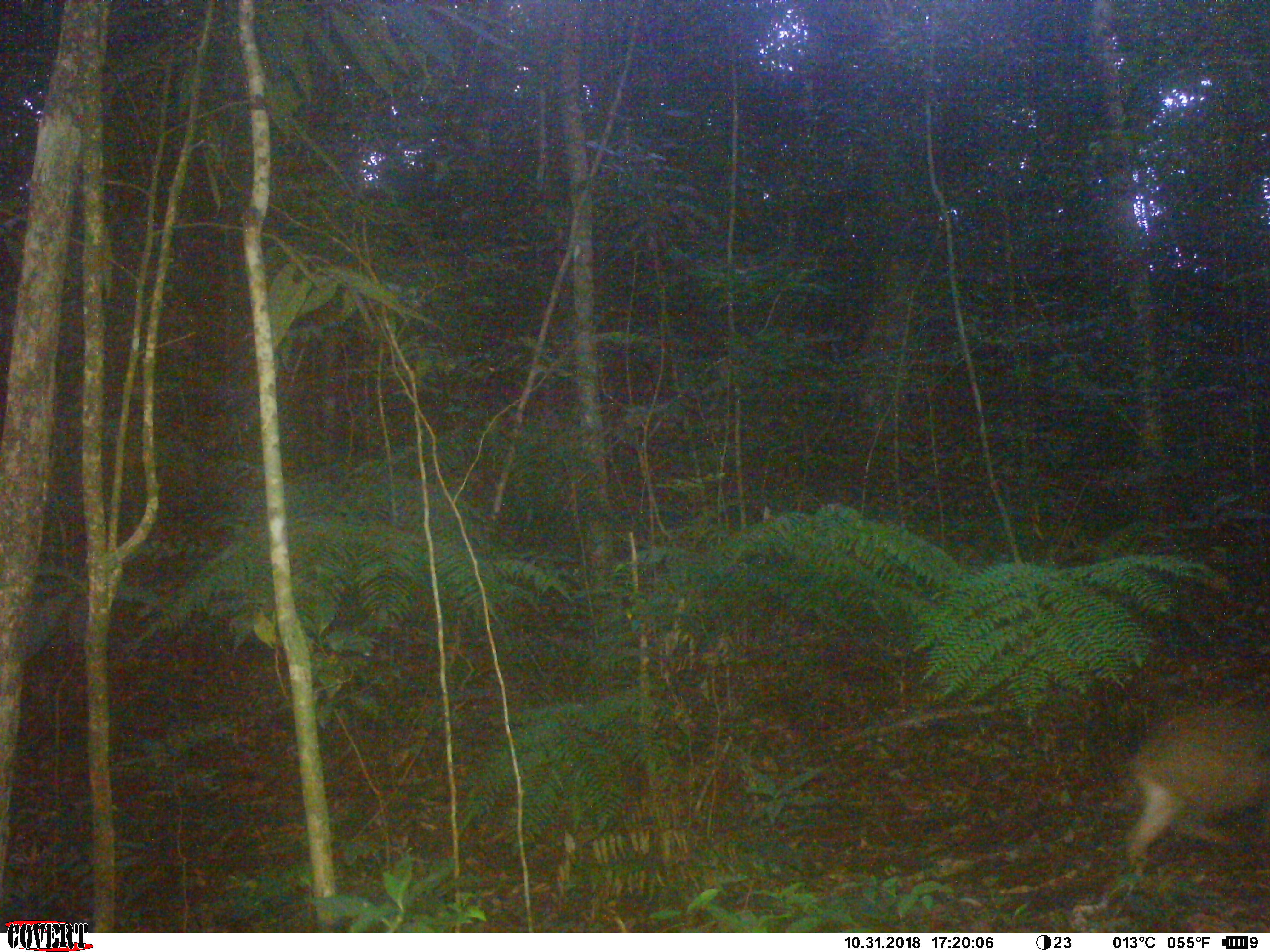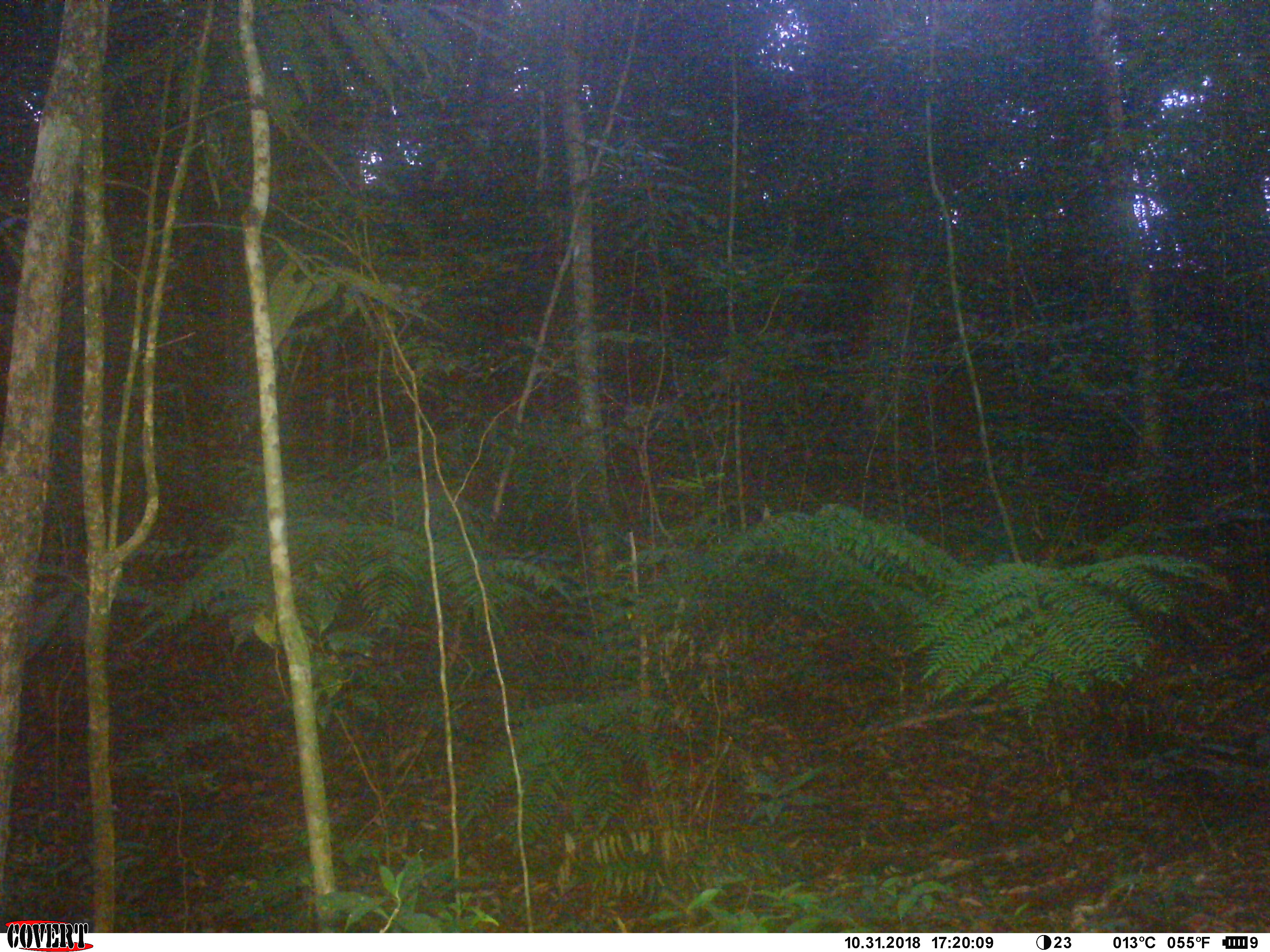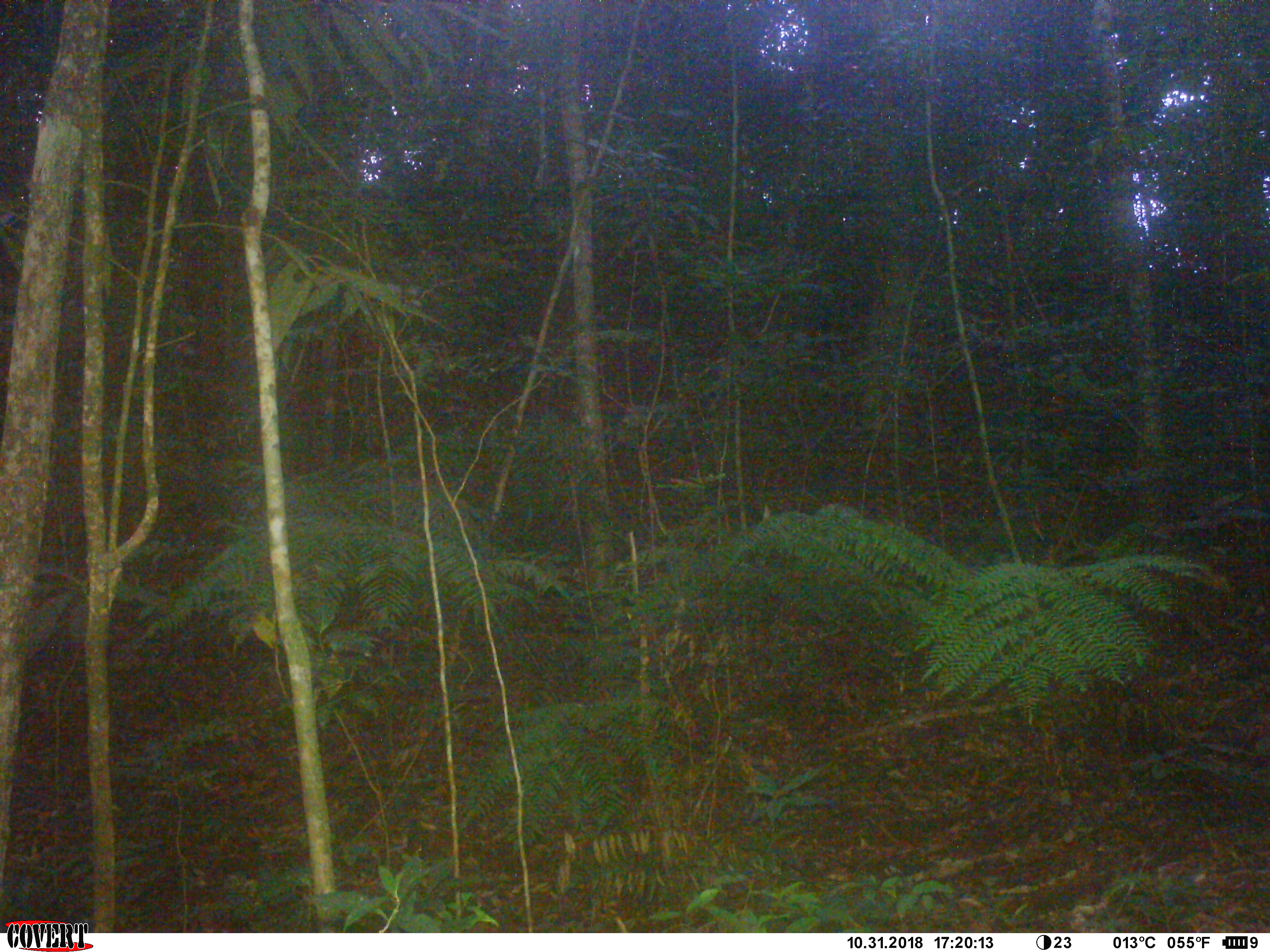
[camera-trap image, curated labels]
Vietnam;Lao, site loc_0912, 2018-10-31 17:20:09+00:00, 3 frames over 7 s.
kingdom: Animalia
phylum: Chordata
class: Mammalia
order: Artiodactyla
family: Suidae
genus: Sus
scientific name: Sus scrofa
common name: eurasian wild pig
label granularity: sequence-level